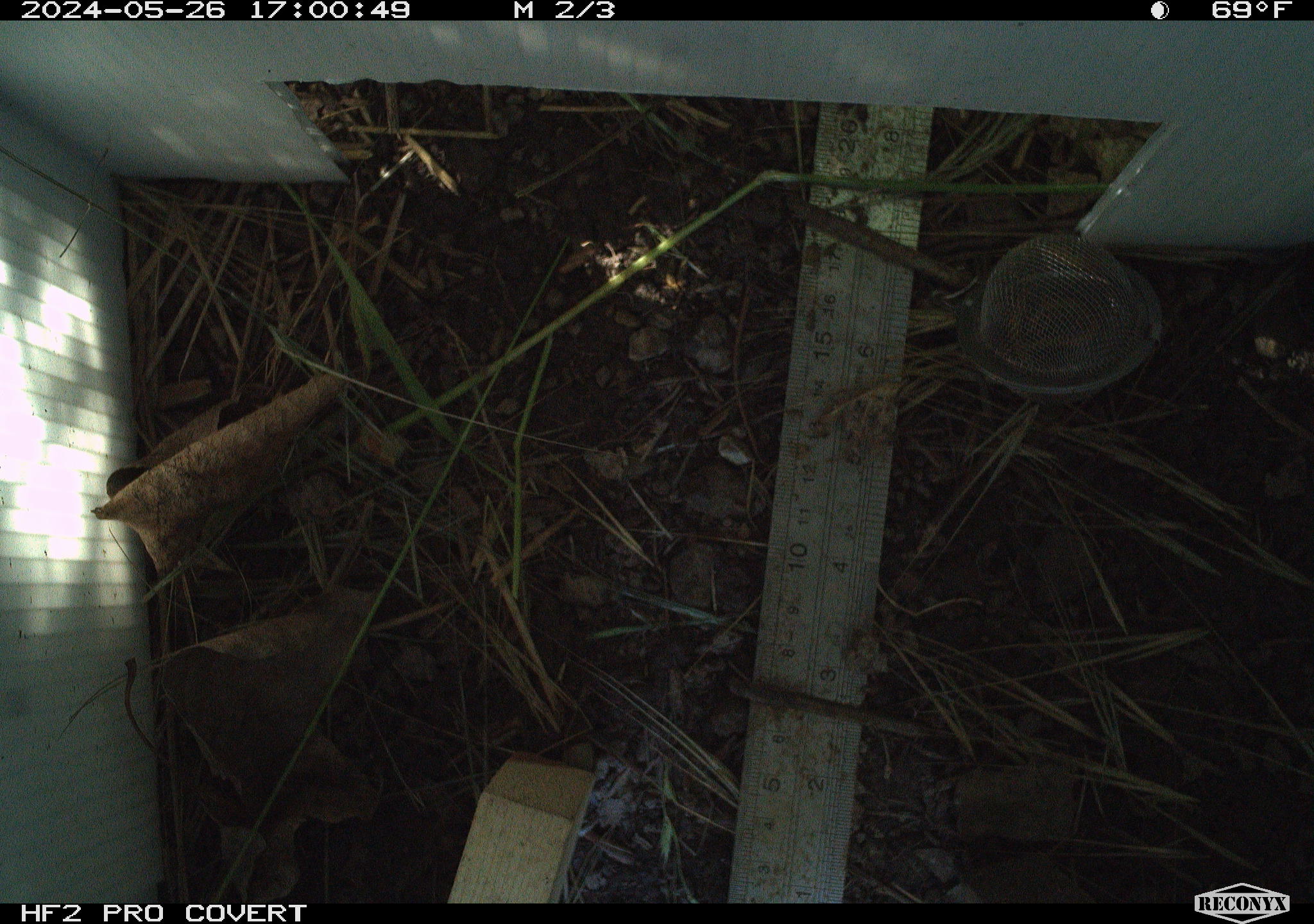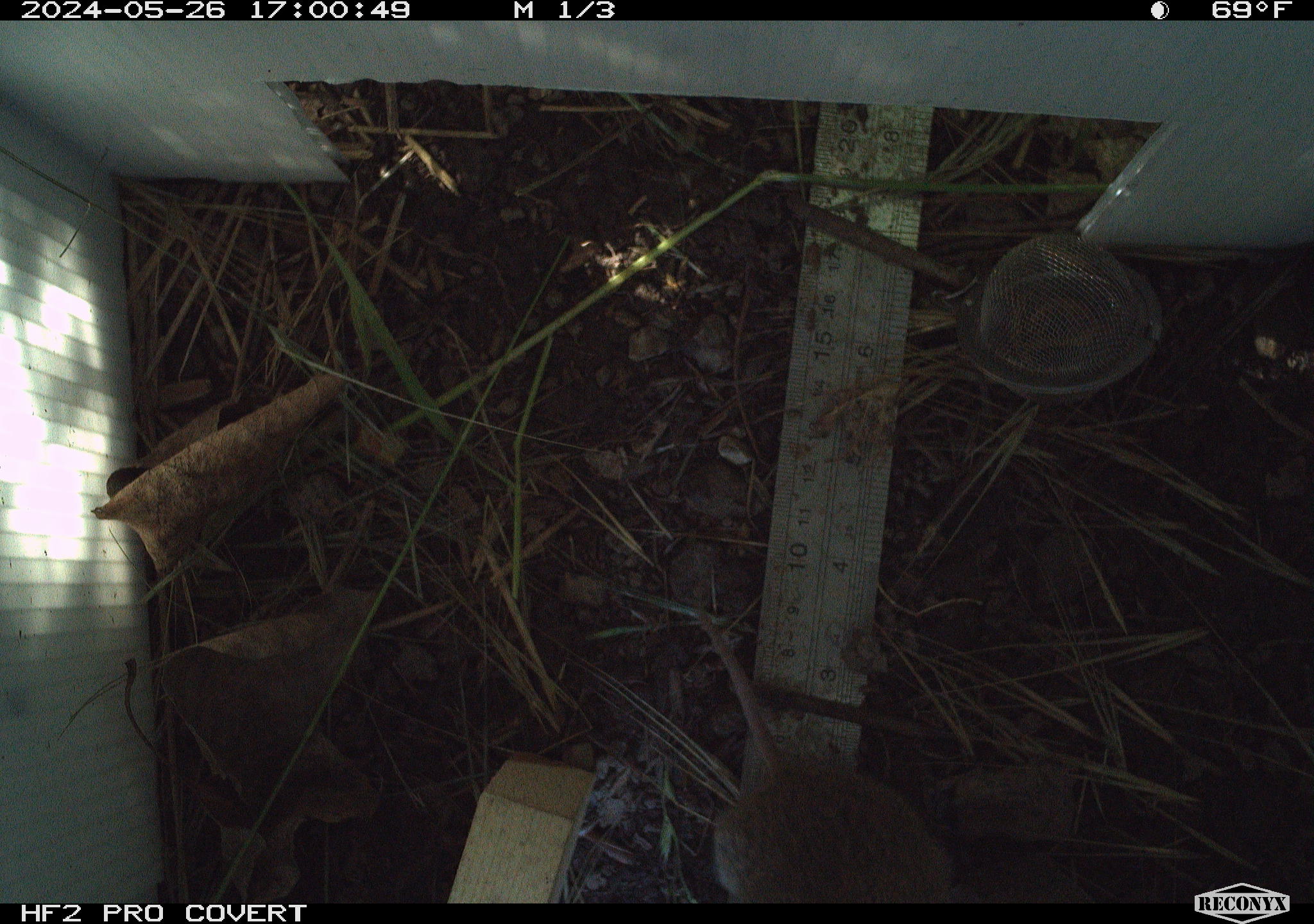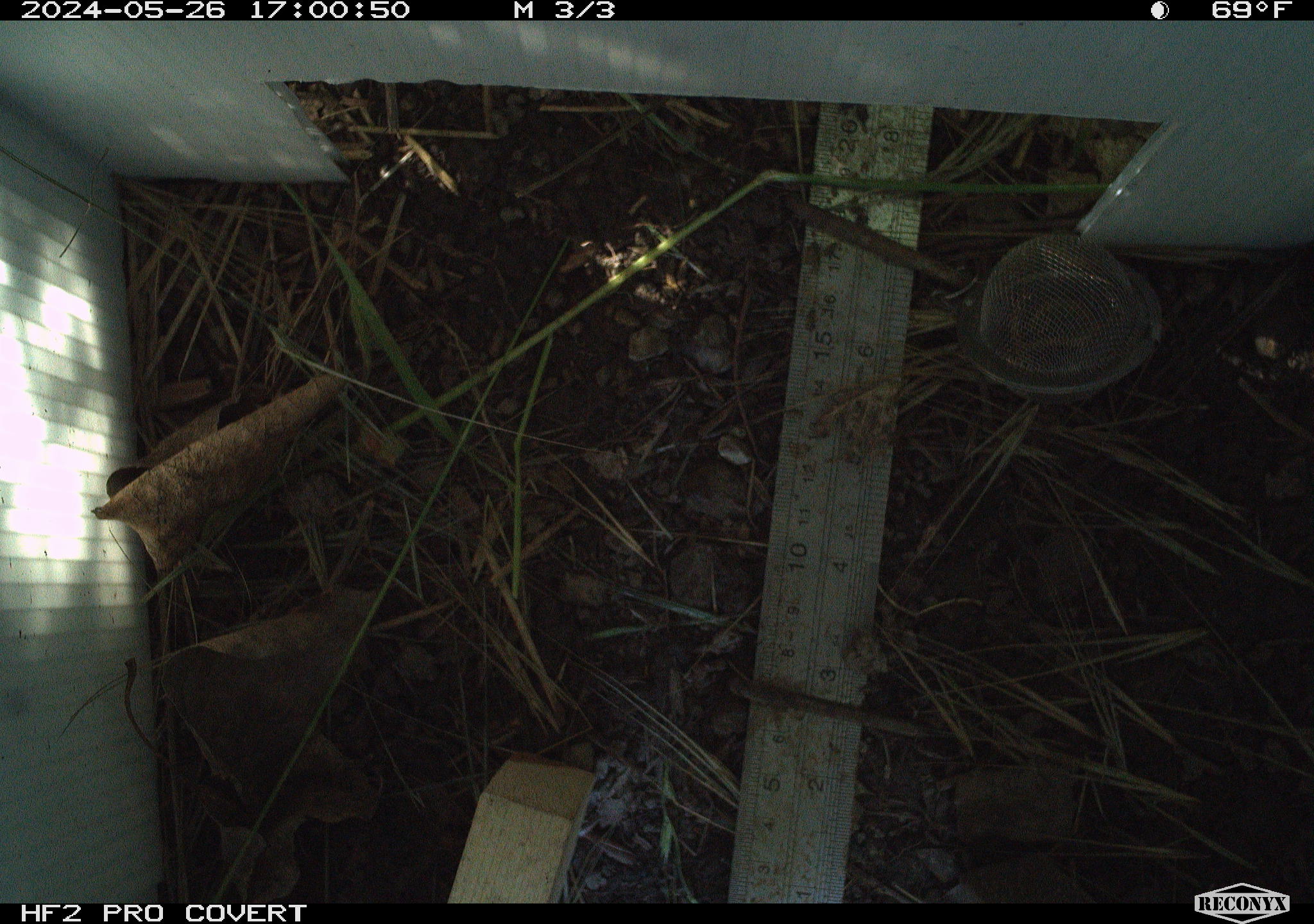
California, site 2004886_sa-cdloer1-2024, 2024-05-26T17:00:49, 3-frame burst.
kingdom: Animalia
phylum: Chordata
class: Mammalia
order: Rodentia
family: Cricetidae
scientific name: Arvicolinae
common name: voles, lemmings, and muskrats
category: arvicolinae subfamily